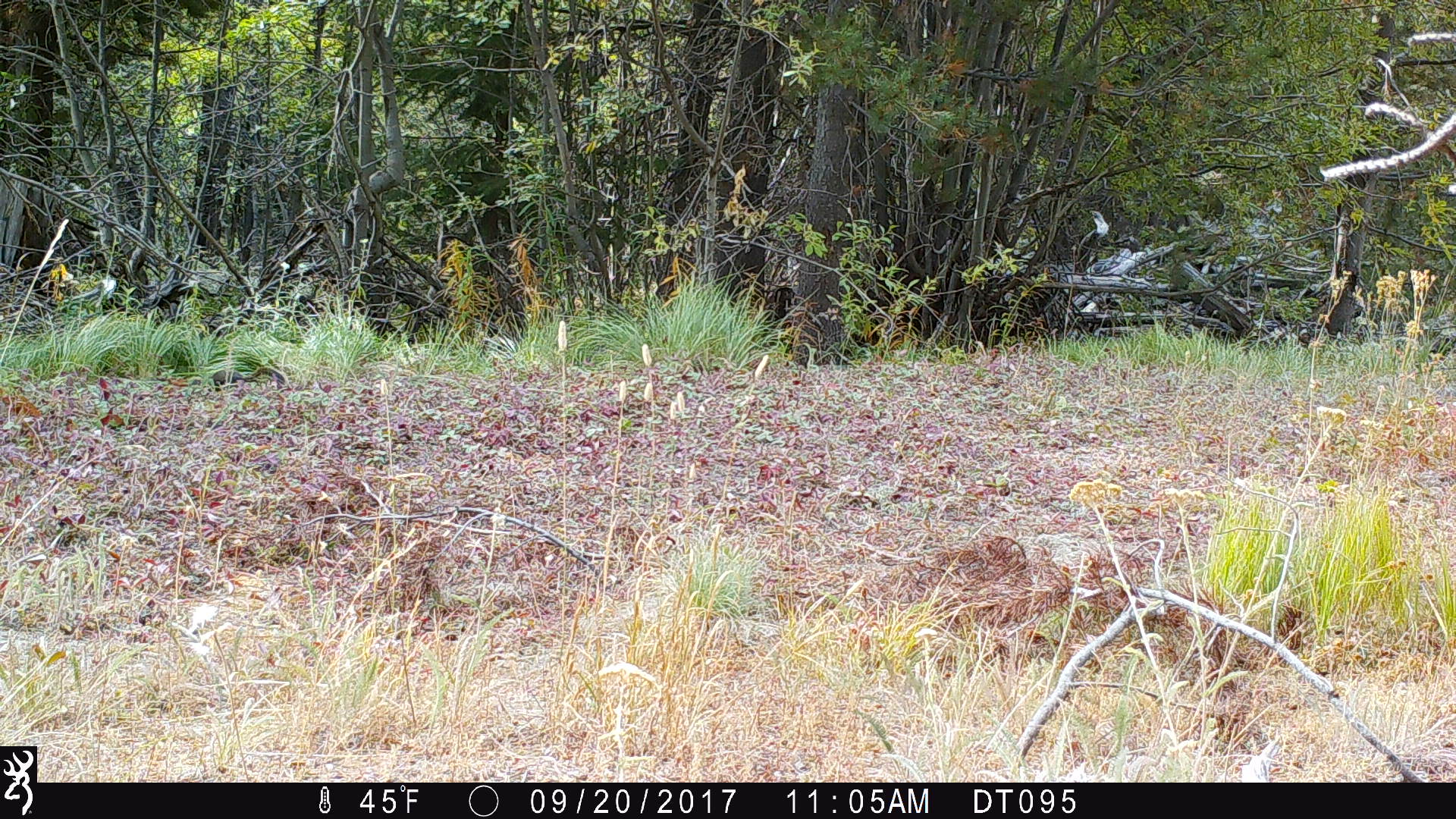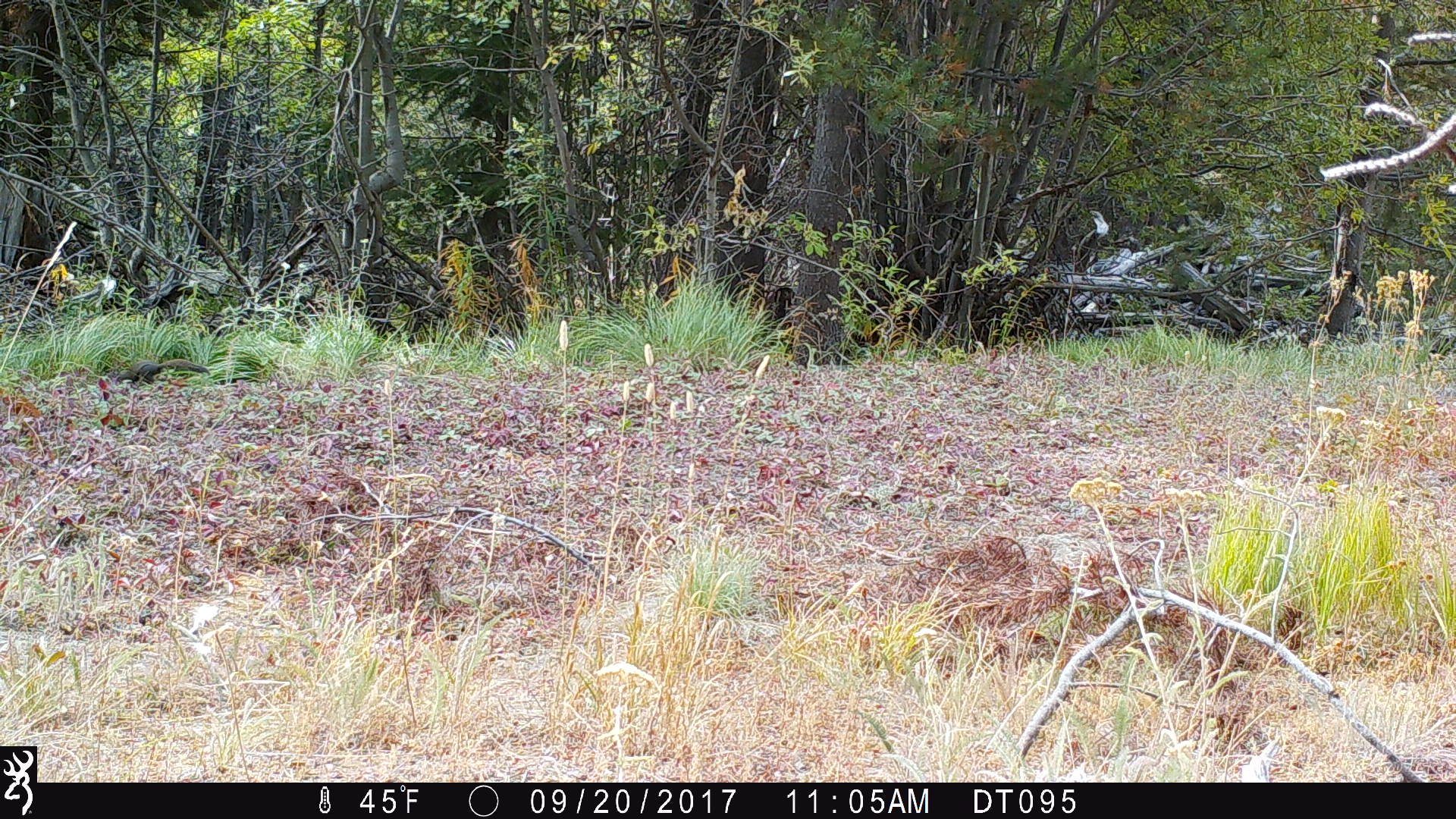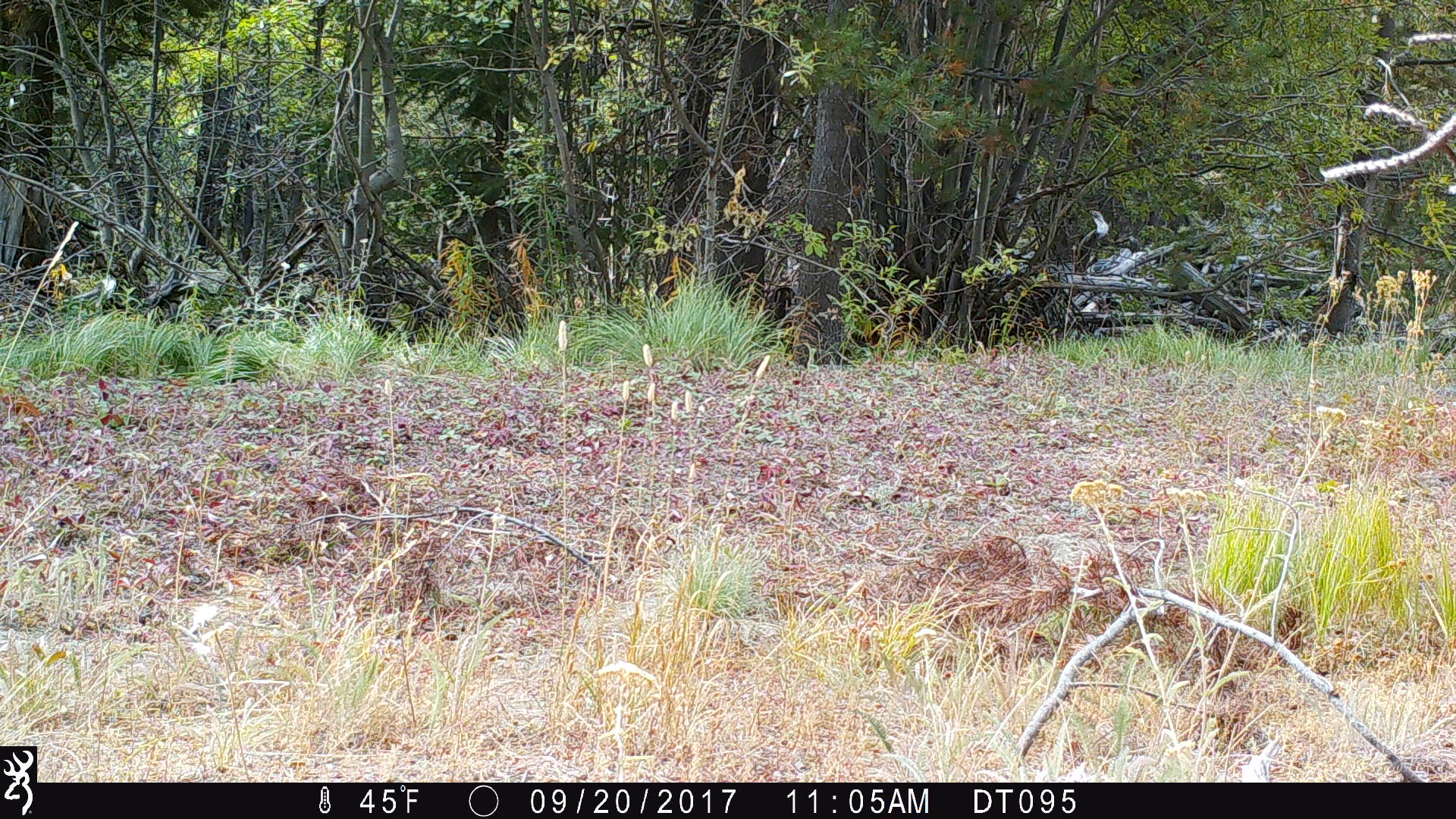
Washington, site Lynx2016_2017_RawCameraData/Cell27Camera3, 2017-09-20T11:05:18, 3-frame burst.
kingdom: Animalia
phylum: Chordata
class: Mammalia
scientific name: Mammalia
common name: small mammal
Small mammal (Mammalia). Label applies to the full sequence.